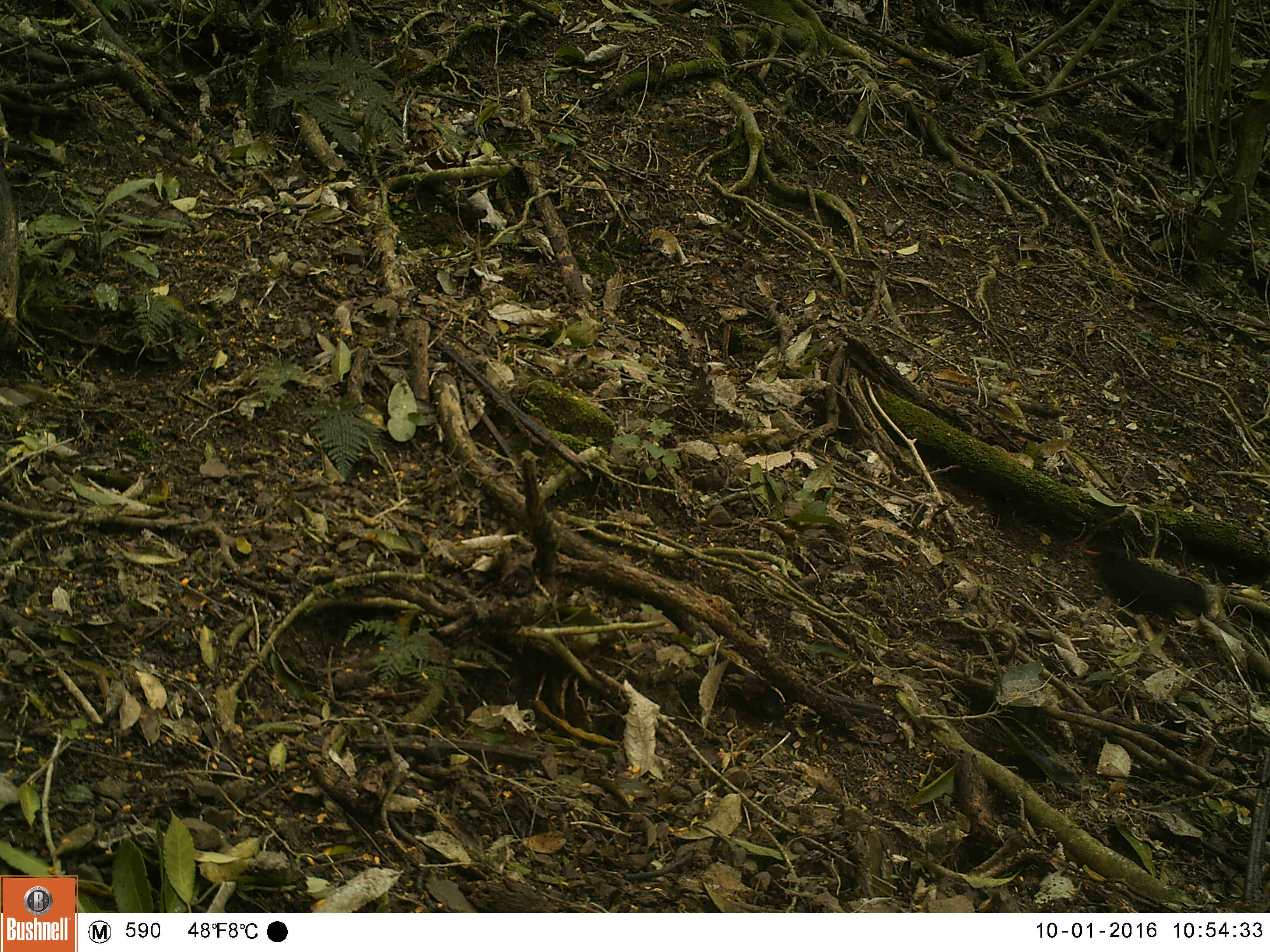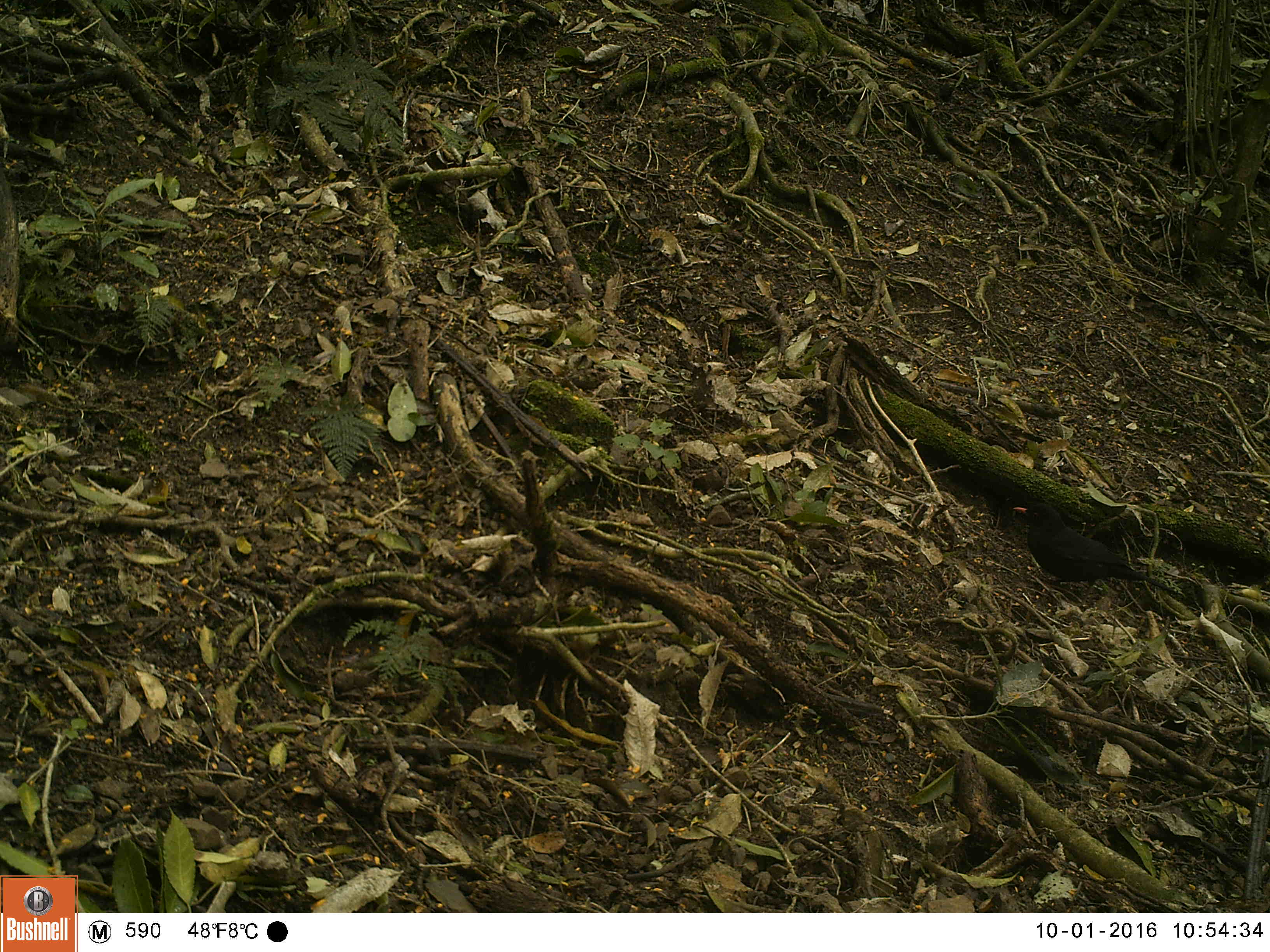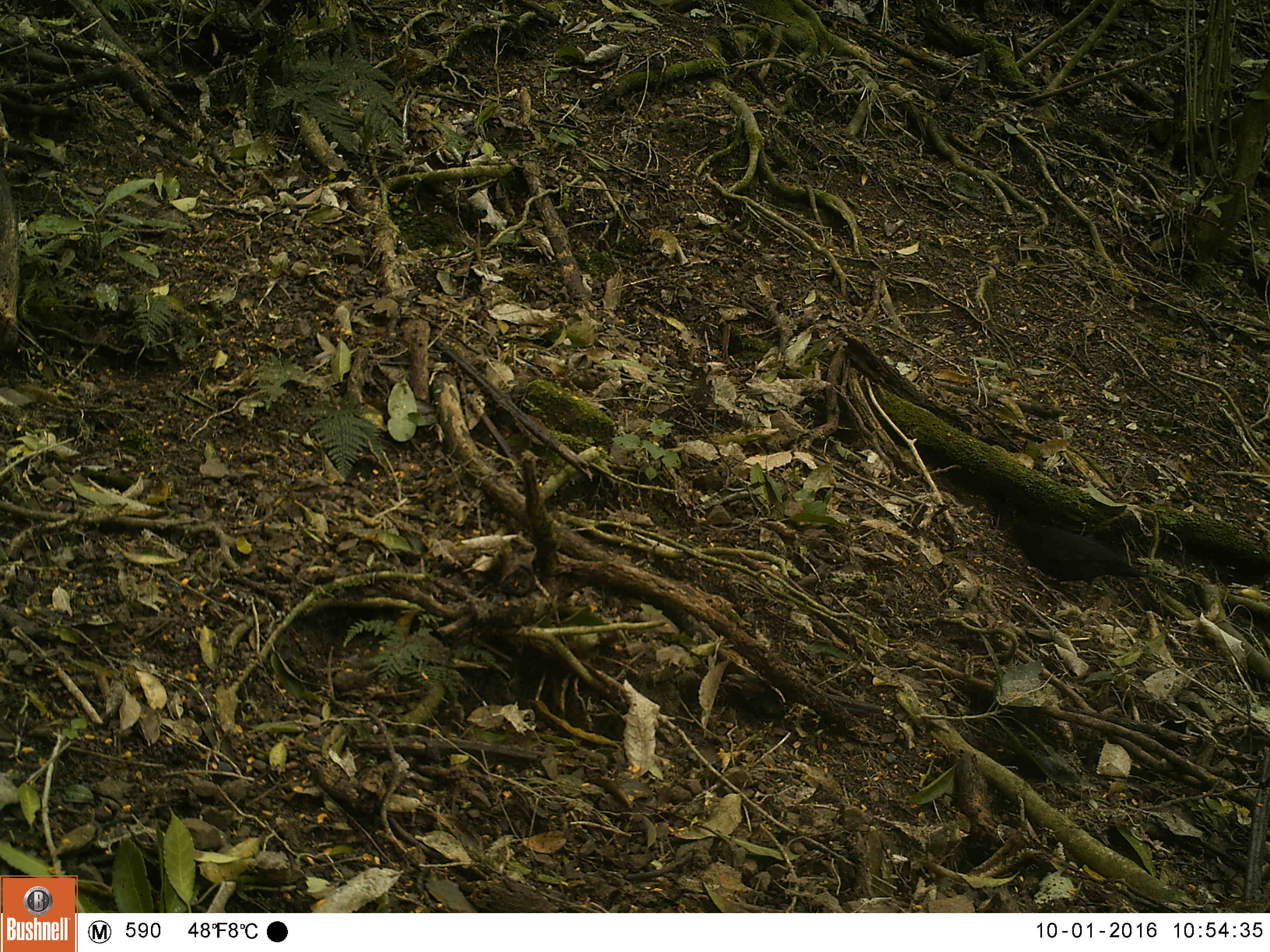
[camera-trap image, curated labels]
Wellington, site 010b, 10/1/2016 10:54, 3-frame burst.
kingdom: Animalia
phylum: Chordata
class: Aves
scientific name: Aves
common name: bird